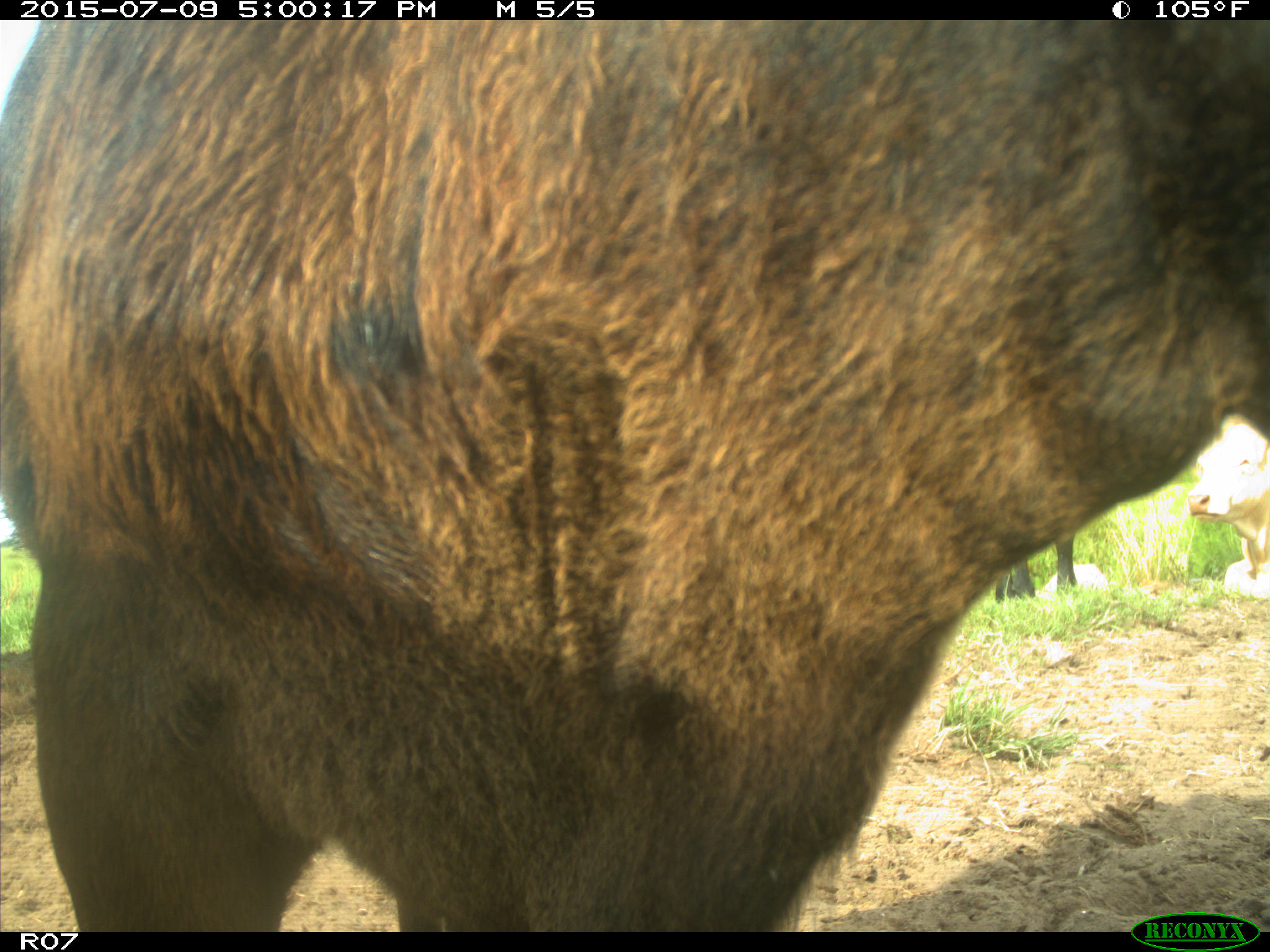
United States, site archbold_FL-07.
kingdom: Animalia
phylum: Chordata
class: Mammalia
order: Artiodactyla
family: Bovidae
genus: Bos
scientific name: Bos taurus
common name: domestic cow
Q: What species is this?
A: Bos taurus (domestic cow).